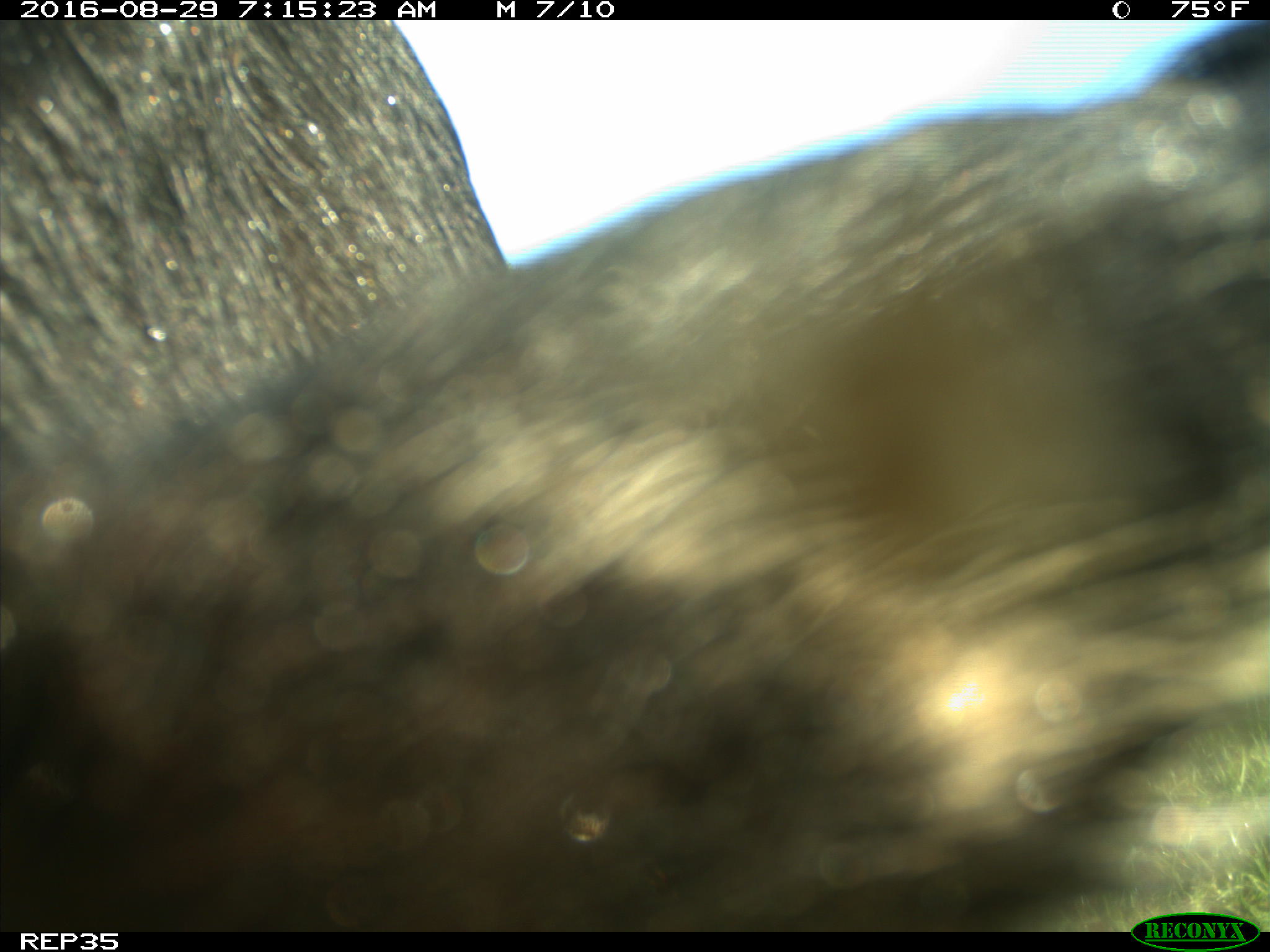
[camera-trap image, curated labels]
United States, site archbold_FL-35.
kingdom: Animalia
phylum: Chordata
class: Mammalia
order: Artiodactyla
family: Bovidae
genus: Bos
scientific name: Bos taurus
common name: domestic cow